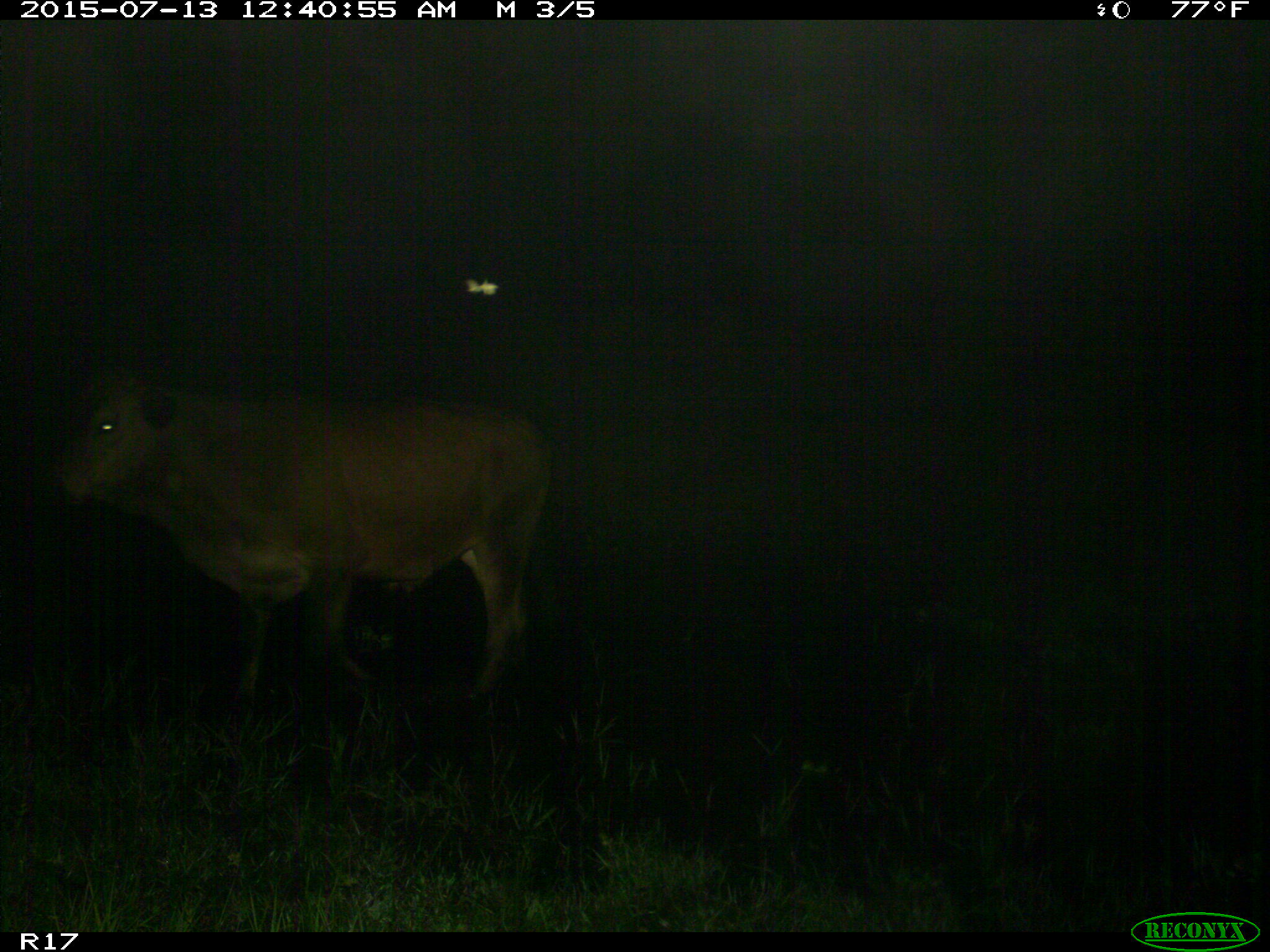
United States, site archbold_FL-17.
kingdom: Animalia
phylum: Chordata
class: Mammalia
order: Artiodactyla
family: Bovidae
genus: Bos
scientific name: Bos taurus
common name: domestic cow